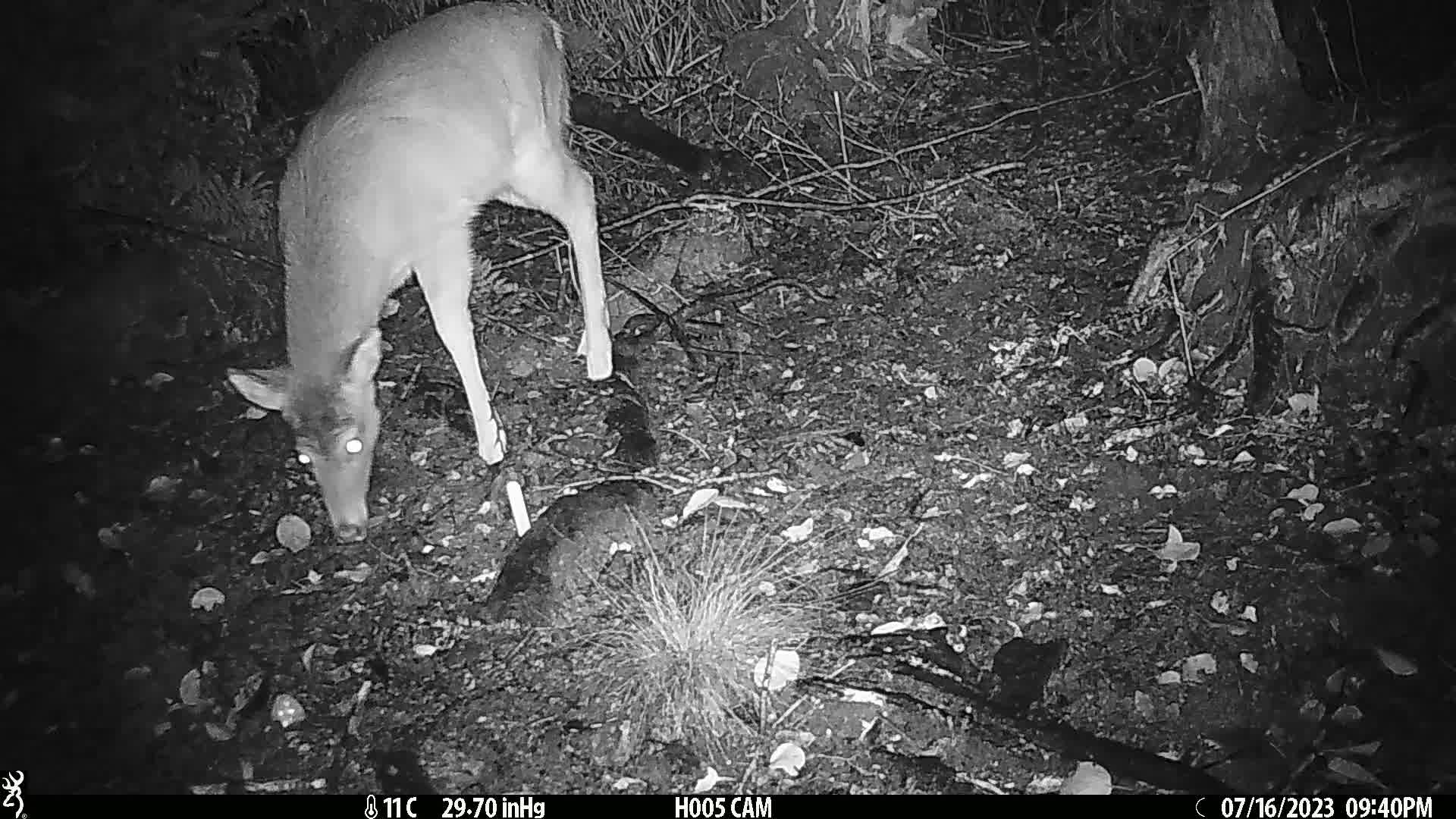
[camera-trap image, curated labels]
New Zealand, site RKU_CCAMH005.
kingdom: Animalia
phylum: Chordata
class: Mammalia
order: Artiodactyla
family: Cervidae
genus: Odocoileus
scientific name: Odocoileus virginianus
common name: white-tailed deer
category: white tailed deer